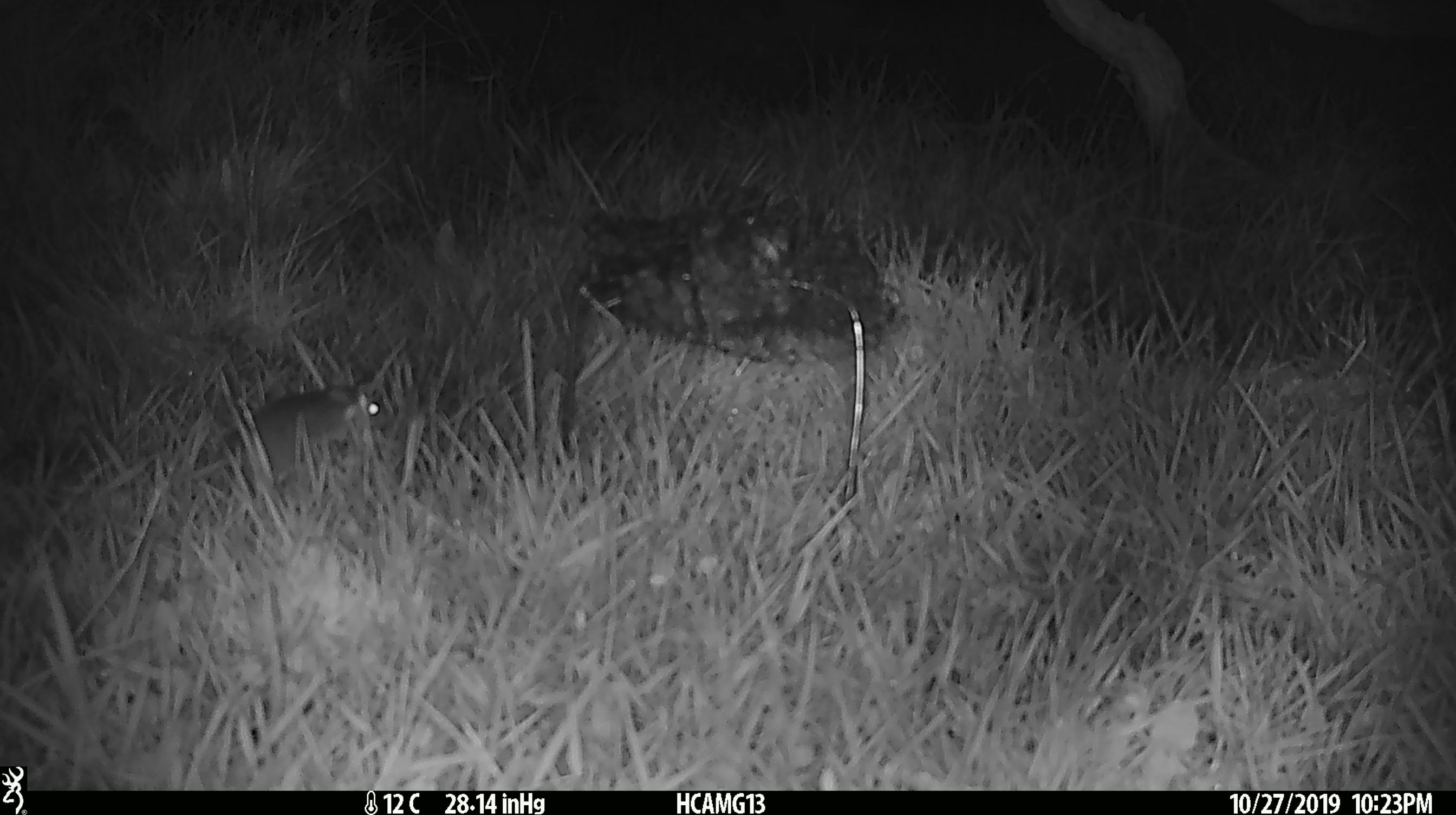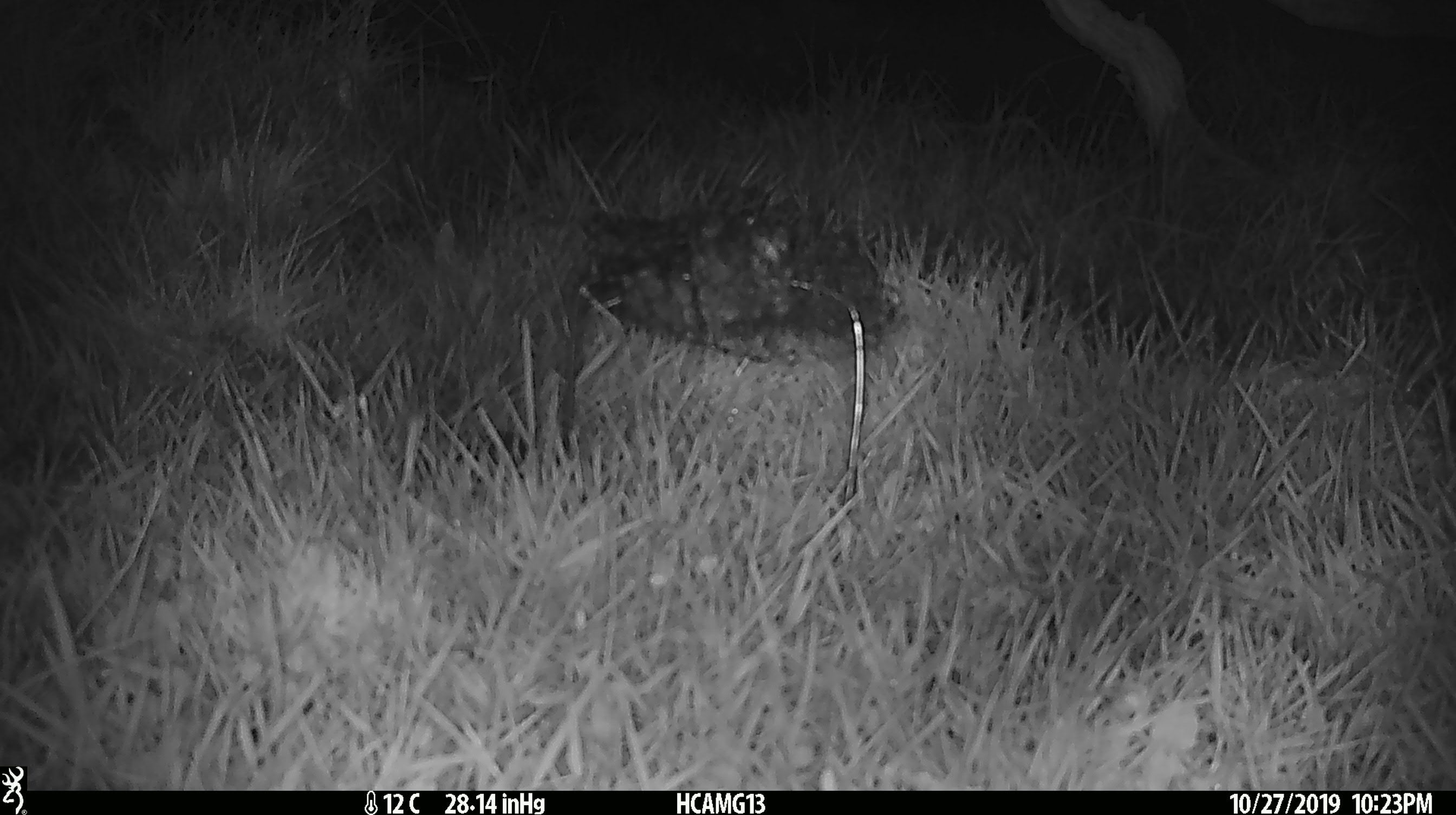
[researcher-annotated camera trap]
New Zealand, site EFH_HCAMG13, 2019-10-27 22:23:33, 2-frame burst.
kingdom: Animalia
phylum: Chordata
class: Mammalia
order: Rodentia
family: Muridae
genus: Mus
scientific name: Mus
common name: mouse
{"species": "mouse (Mus)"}